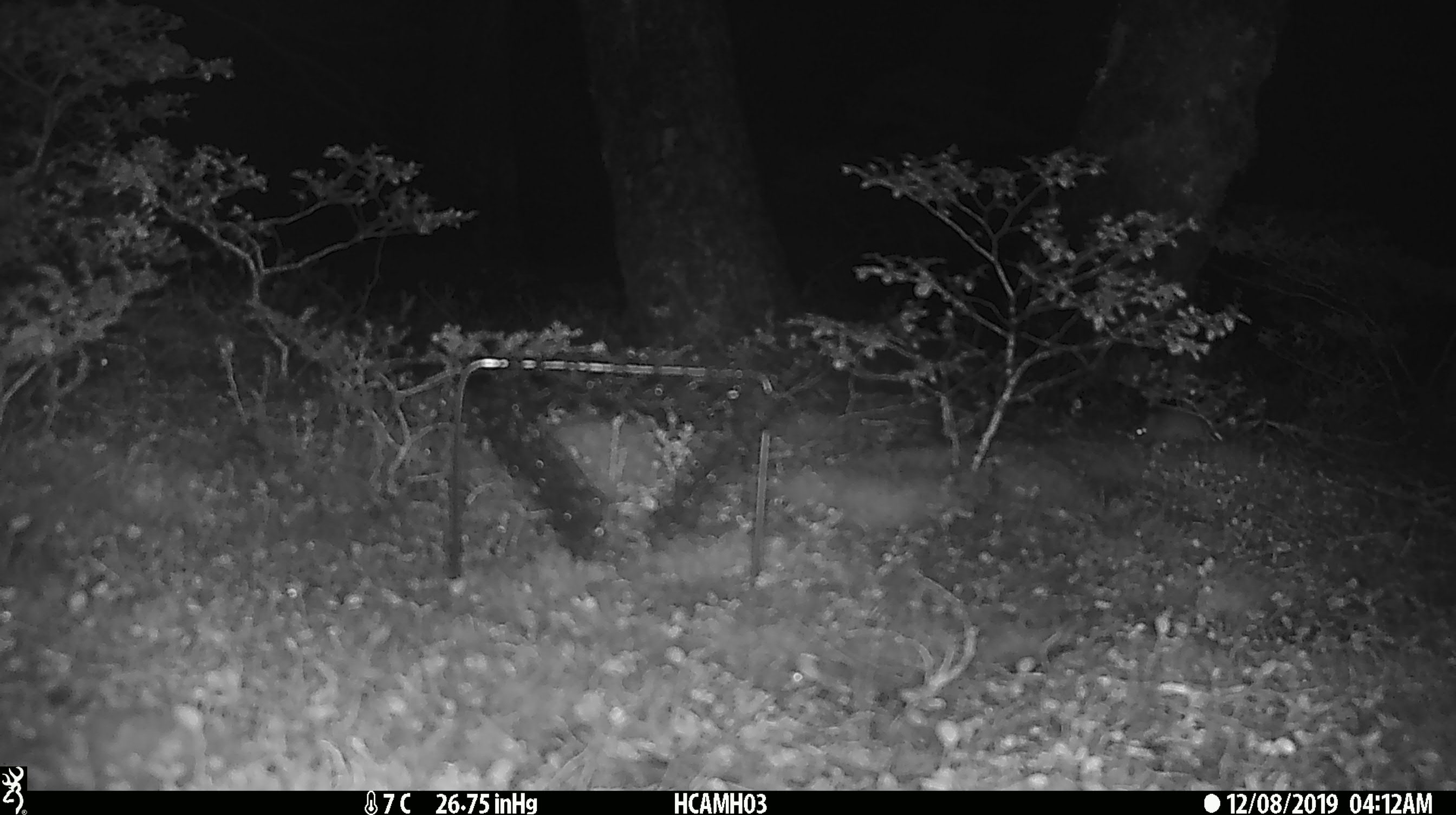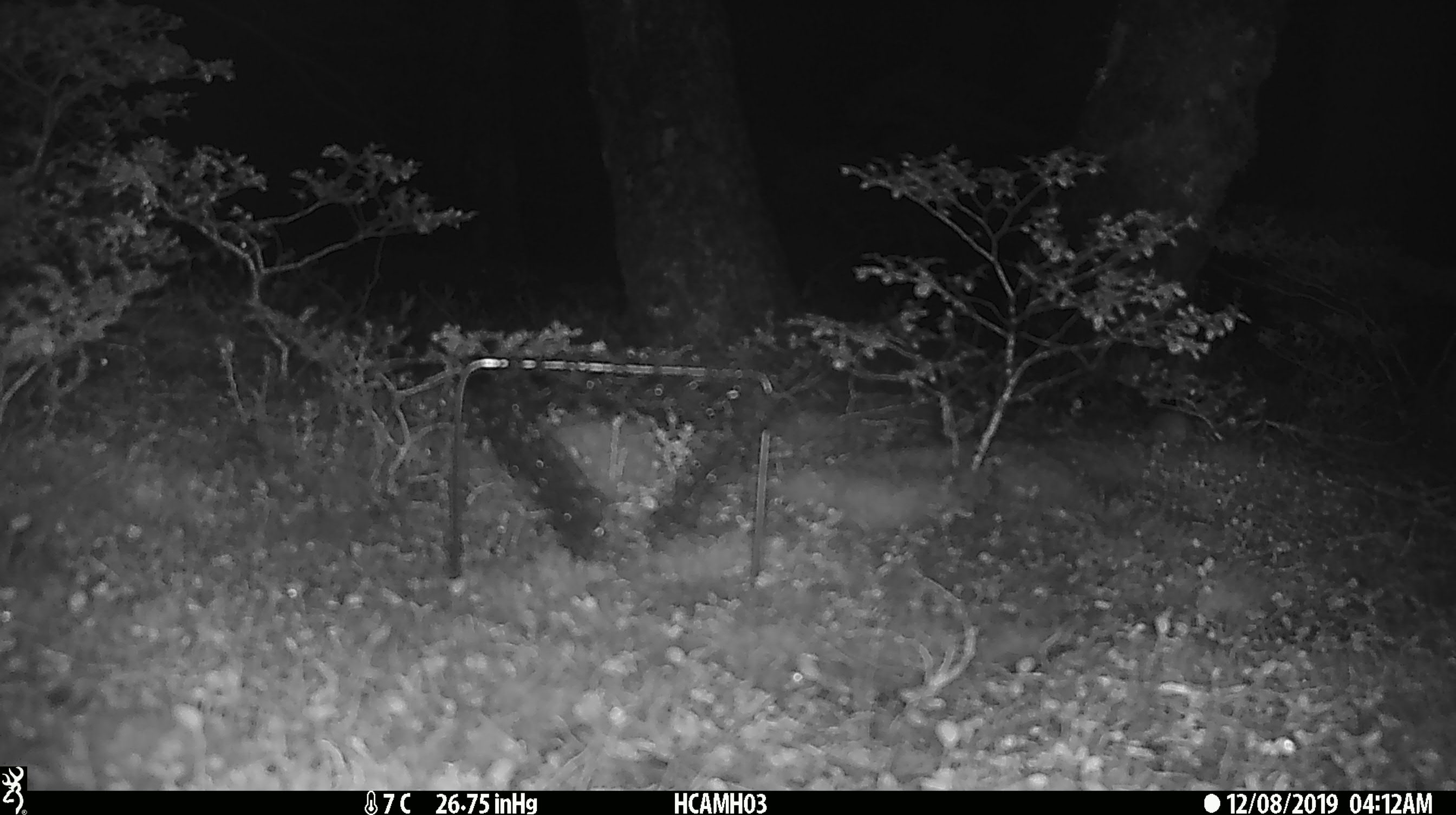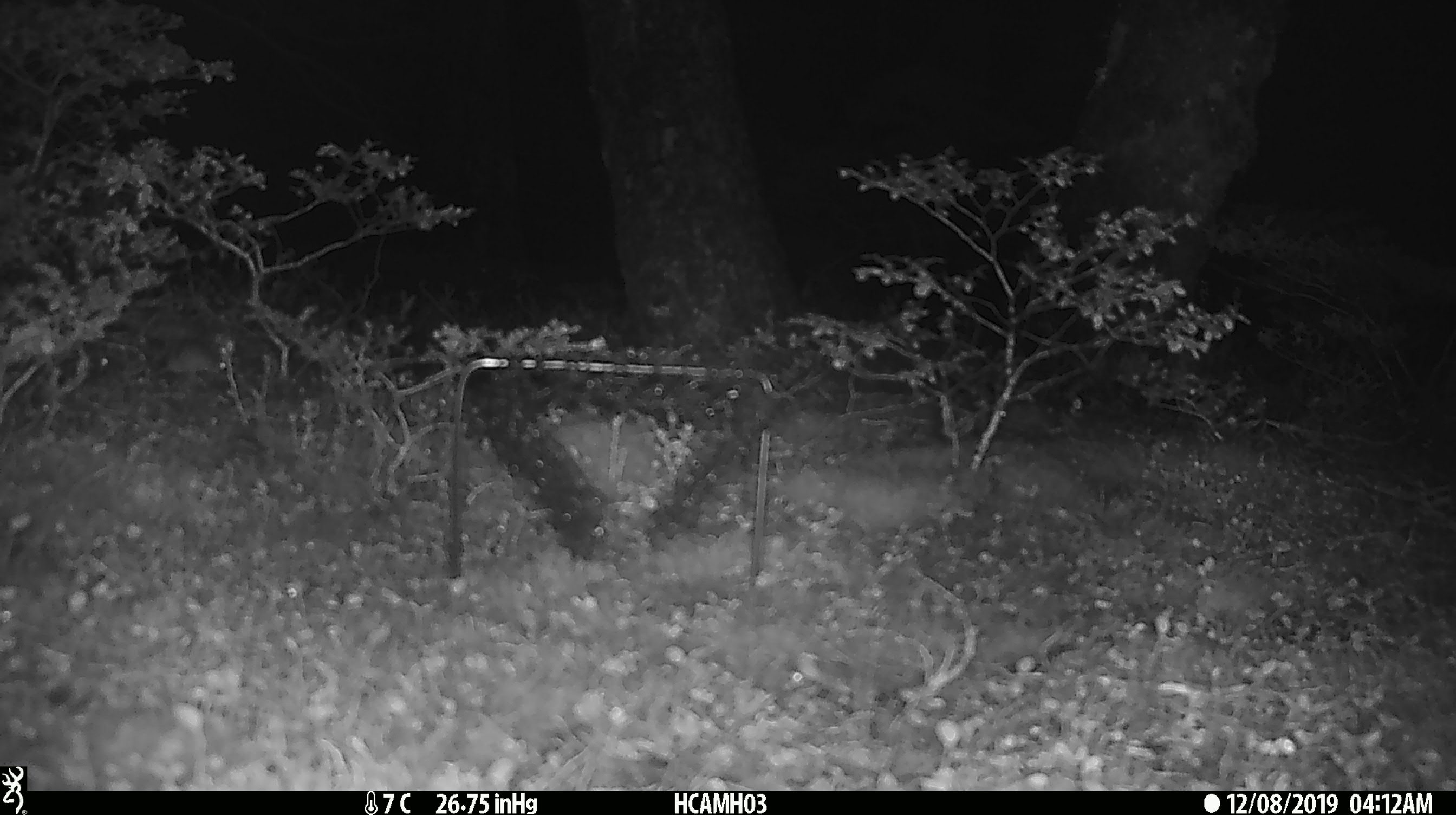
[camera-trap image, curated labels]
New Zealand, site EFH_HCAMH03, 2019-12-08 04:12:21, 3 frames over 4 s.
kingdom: Animalia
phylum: Chordata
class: Mammalia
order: Rodentia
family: Muridae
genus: Mus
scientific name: Mus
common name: mouse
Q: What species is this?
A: Mouse (Mus).